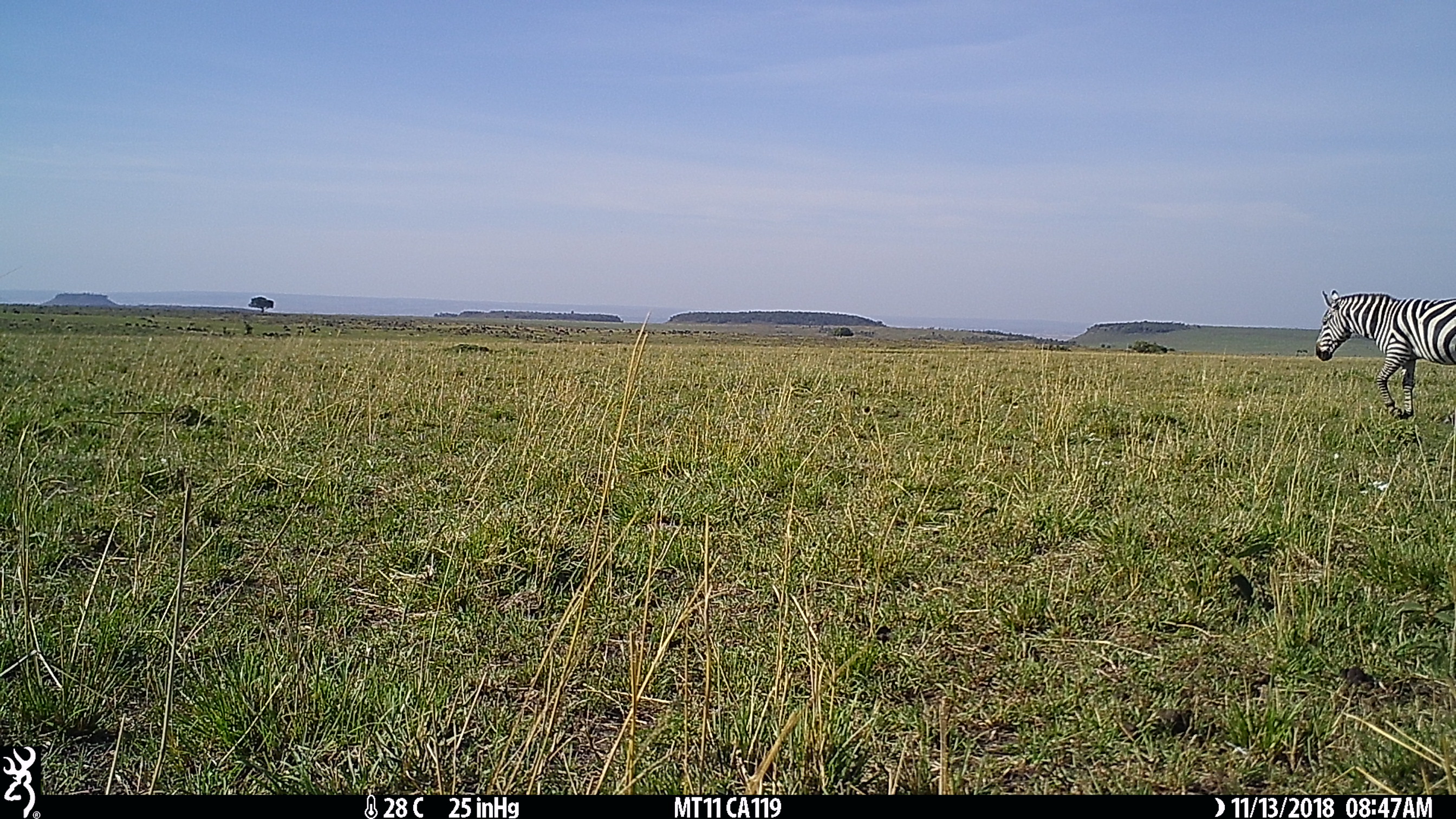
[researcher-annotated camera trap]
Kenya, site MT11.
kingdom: Animalia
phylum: Chordata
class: Mammalia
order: Perissodactyla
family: Equidae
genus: Equus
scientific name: Equus quagga burchellii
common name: burchell's zebra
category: zebra